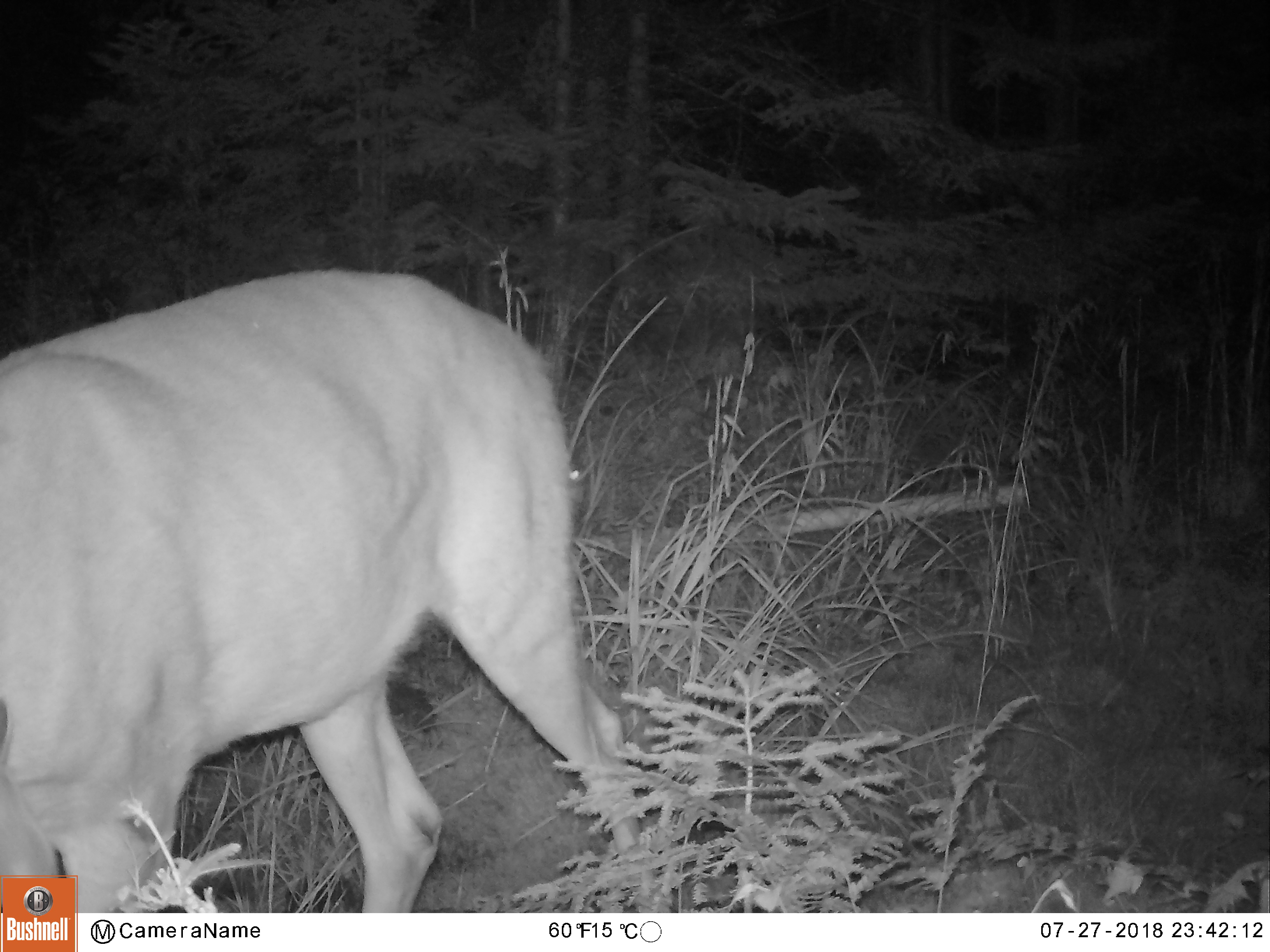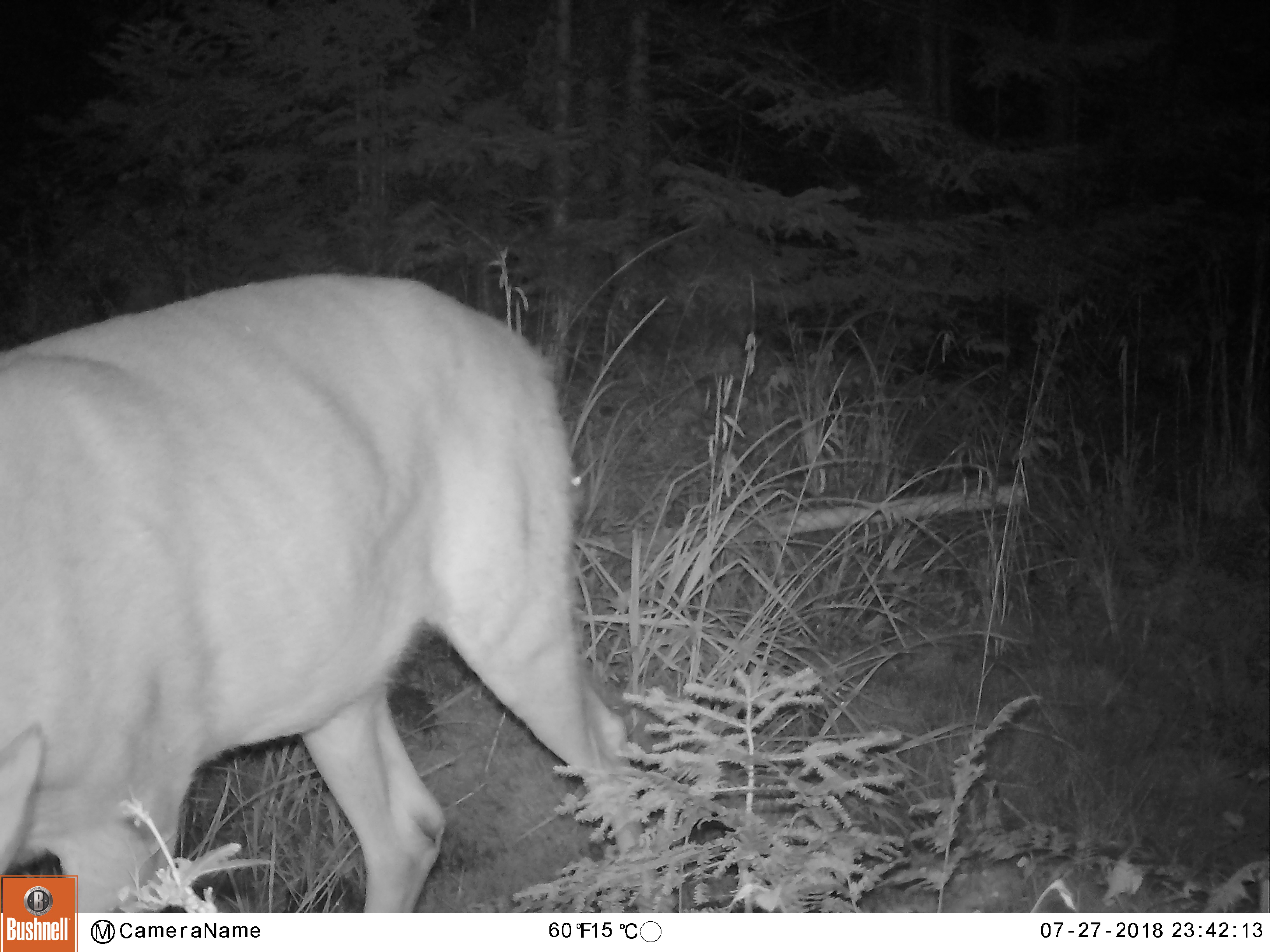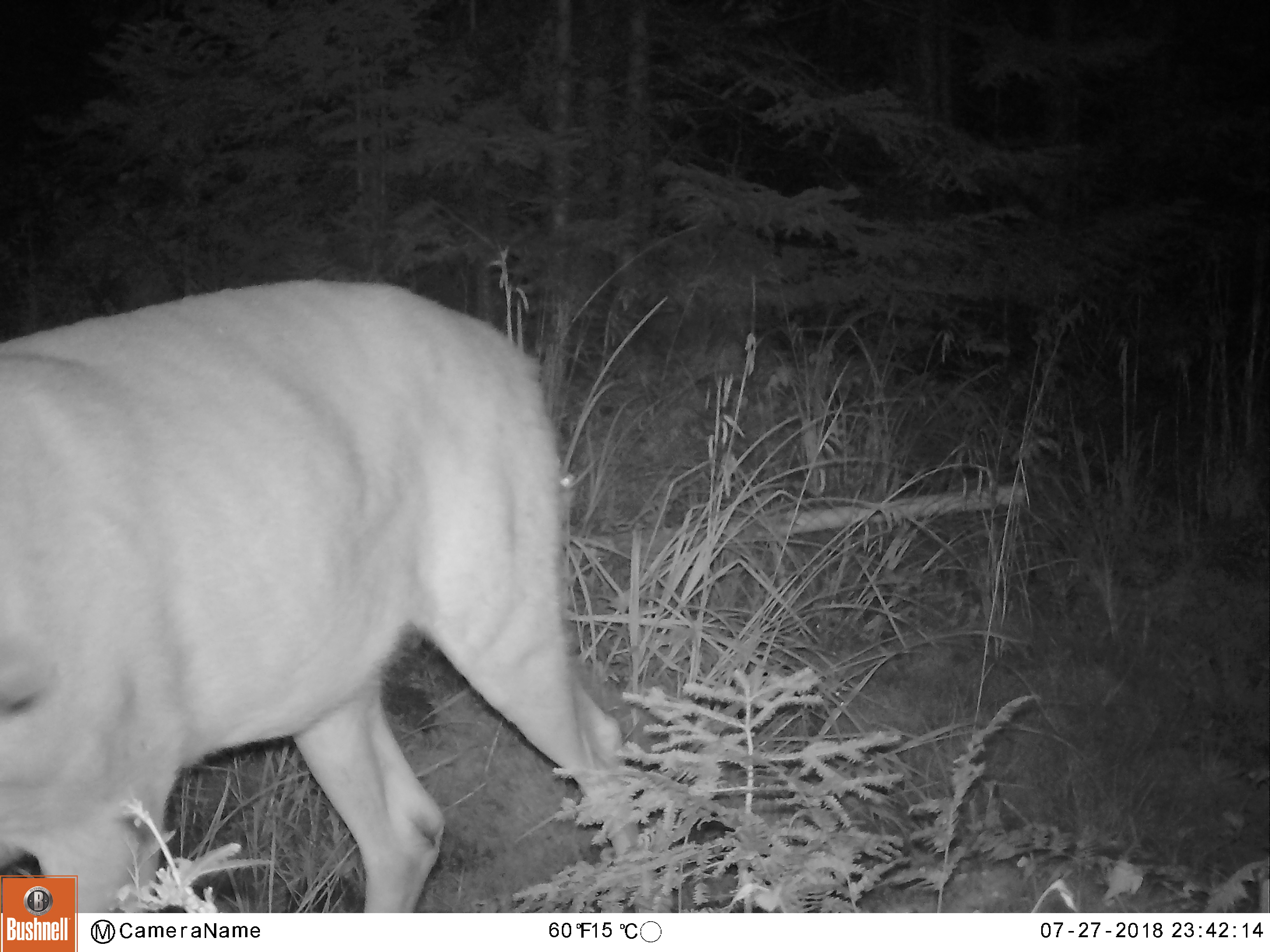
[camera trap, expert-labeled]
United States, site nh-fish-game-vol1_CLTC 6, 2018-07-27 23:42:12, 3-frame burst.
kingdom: Animalia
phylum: Chordata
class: Mammalia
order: Artiodactyla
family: Cervidae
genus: Odocoileus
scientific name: Odocoileus virginianus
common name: white-tailed deer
White-tailed deer (Odocoileus virginianus).